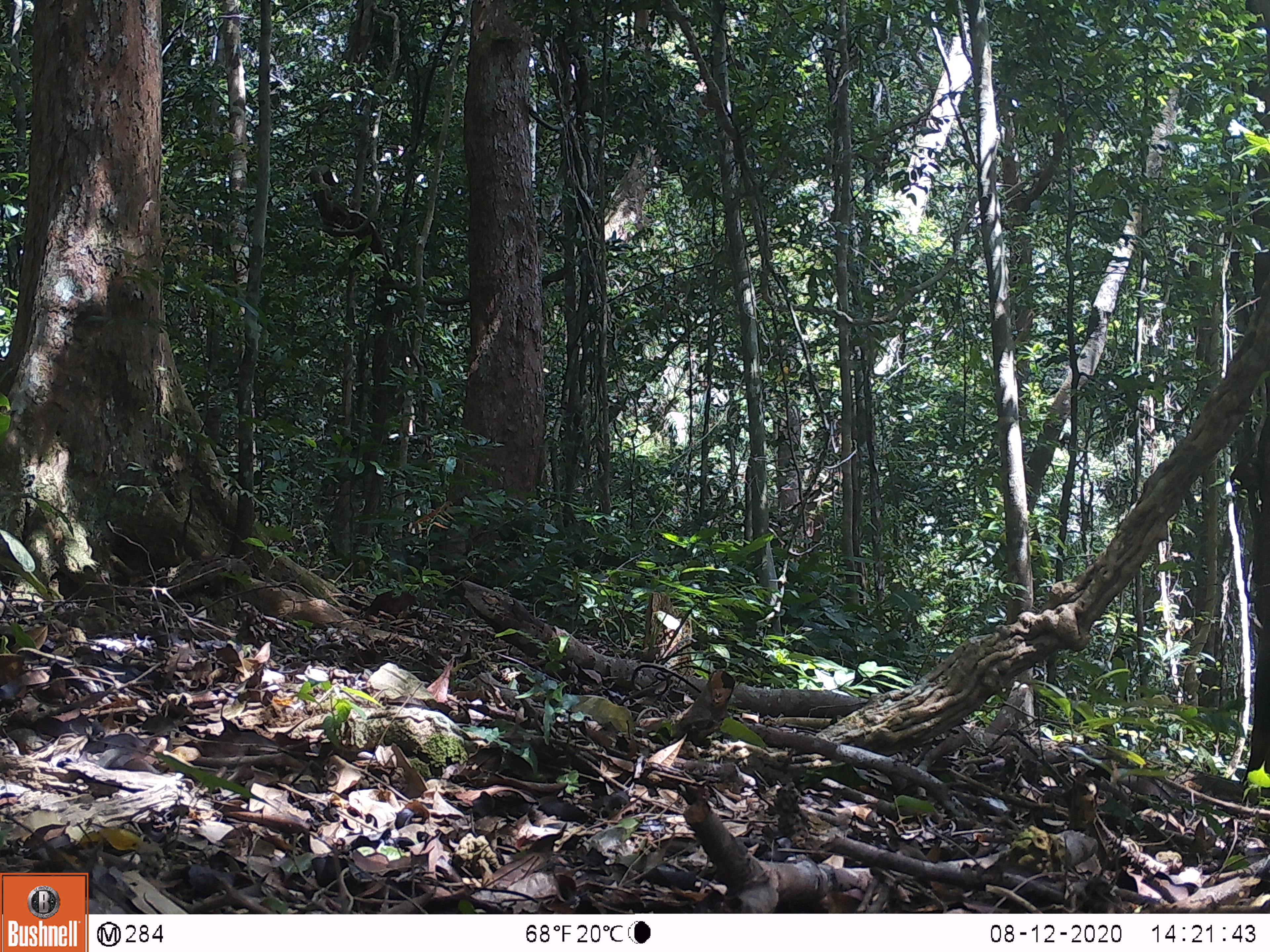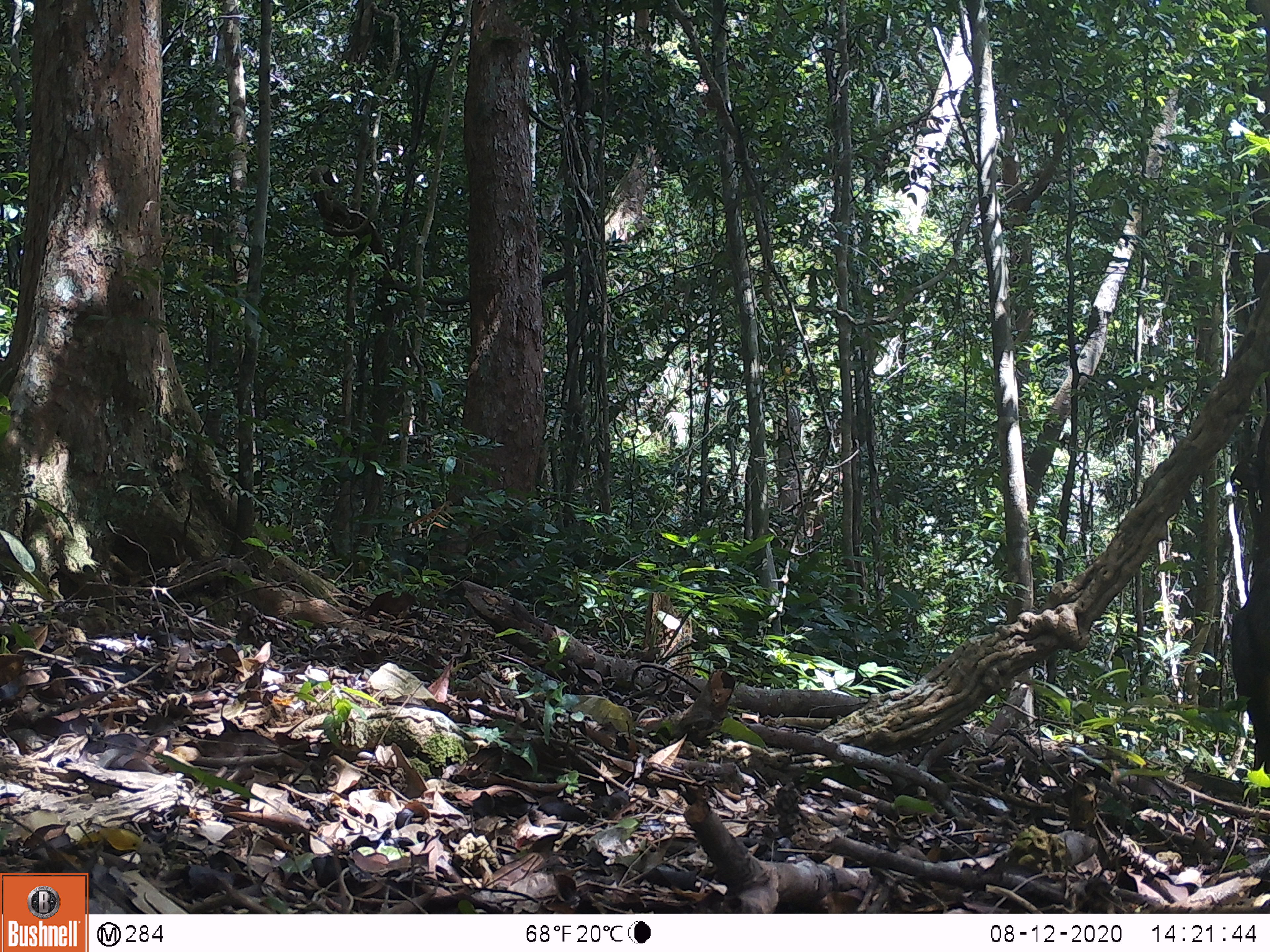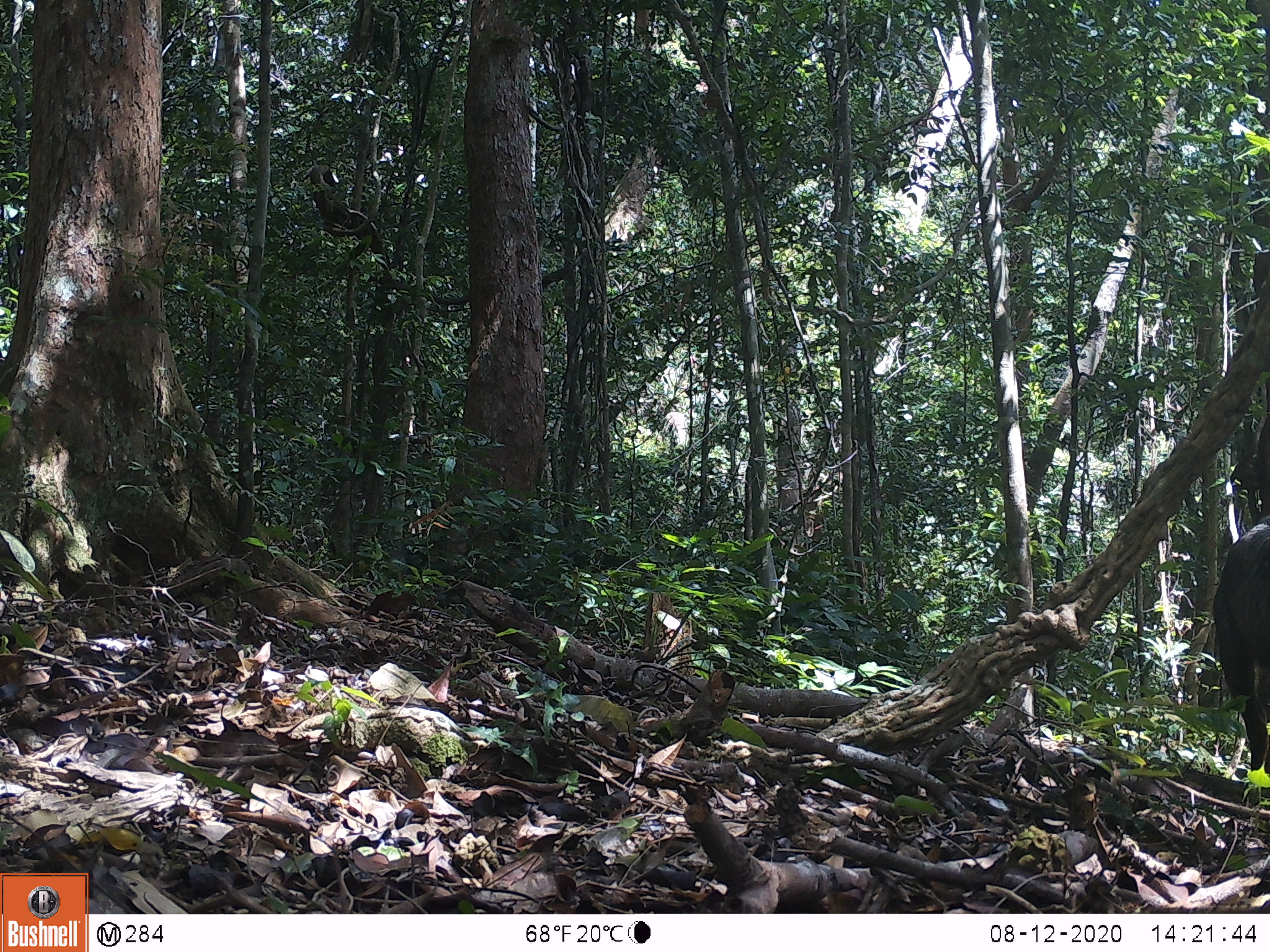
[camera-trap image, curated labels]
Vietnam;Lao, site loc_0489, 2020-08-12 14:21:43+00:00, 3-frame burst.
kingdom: Animalia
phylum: Chordata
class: Mammalia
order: Artiodactyla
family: Bovidae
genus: Capricornis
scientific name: Capricornis sumatraensis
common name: chinese serow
Chinese serow (Capricornis sumatraensis). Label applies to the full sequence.